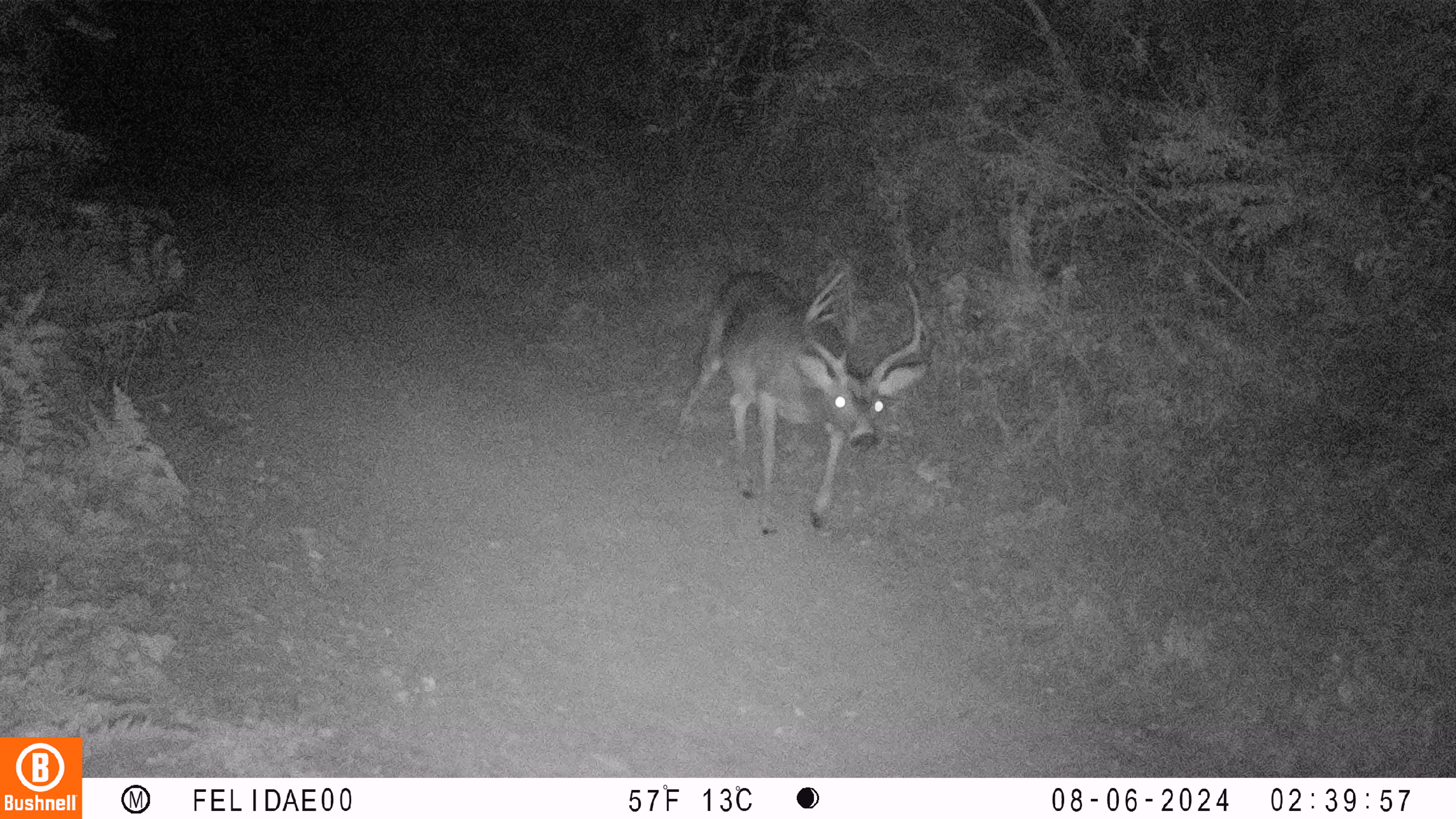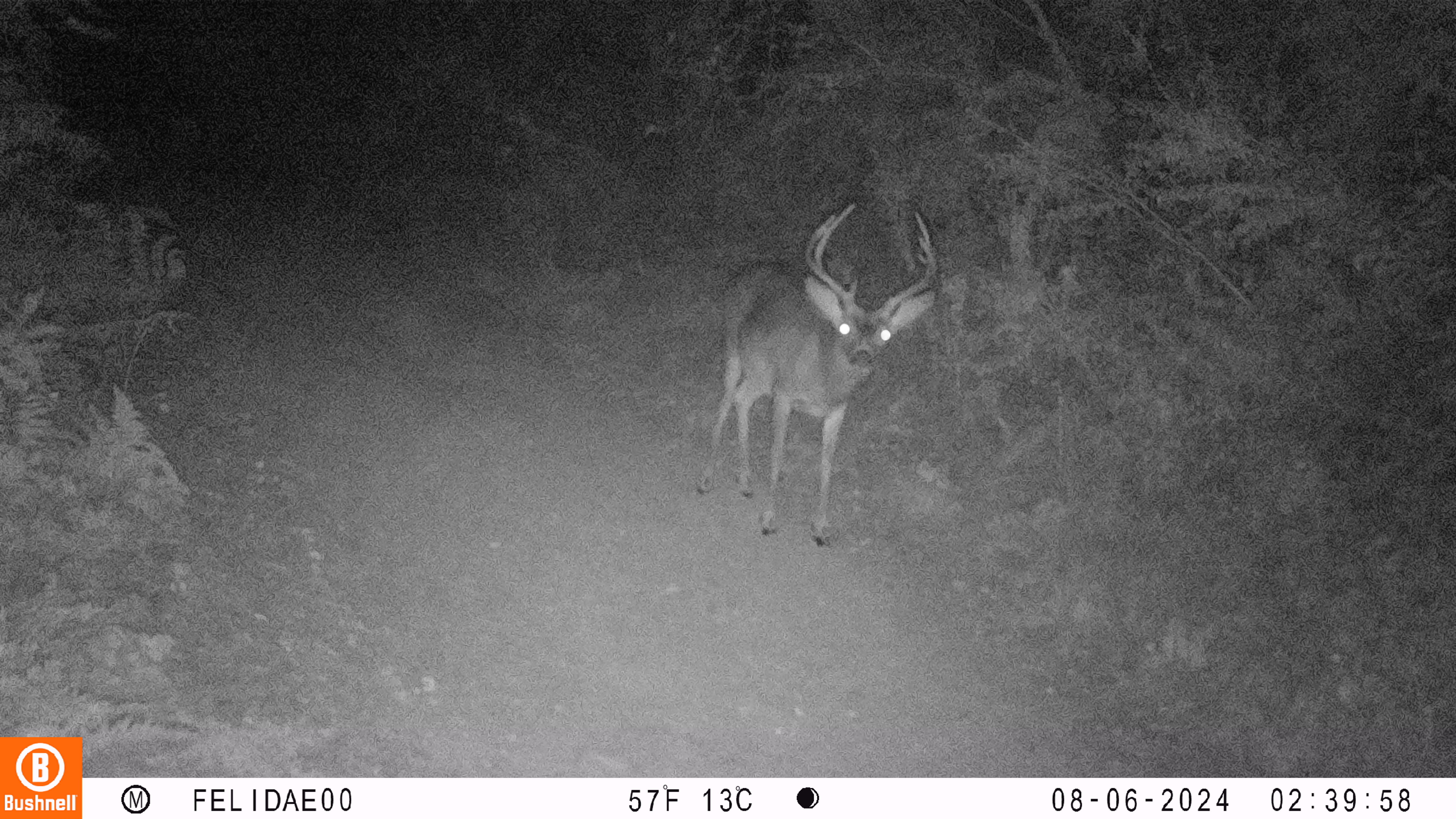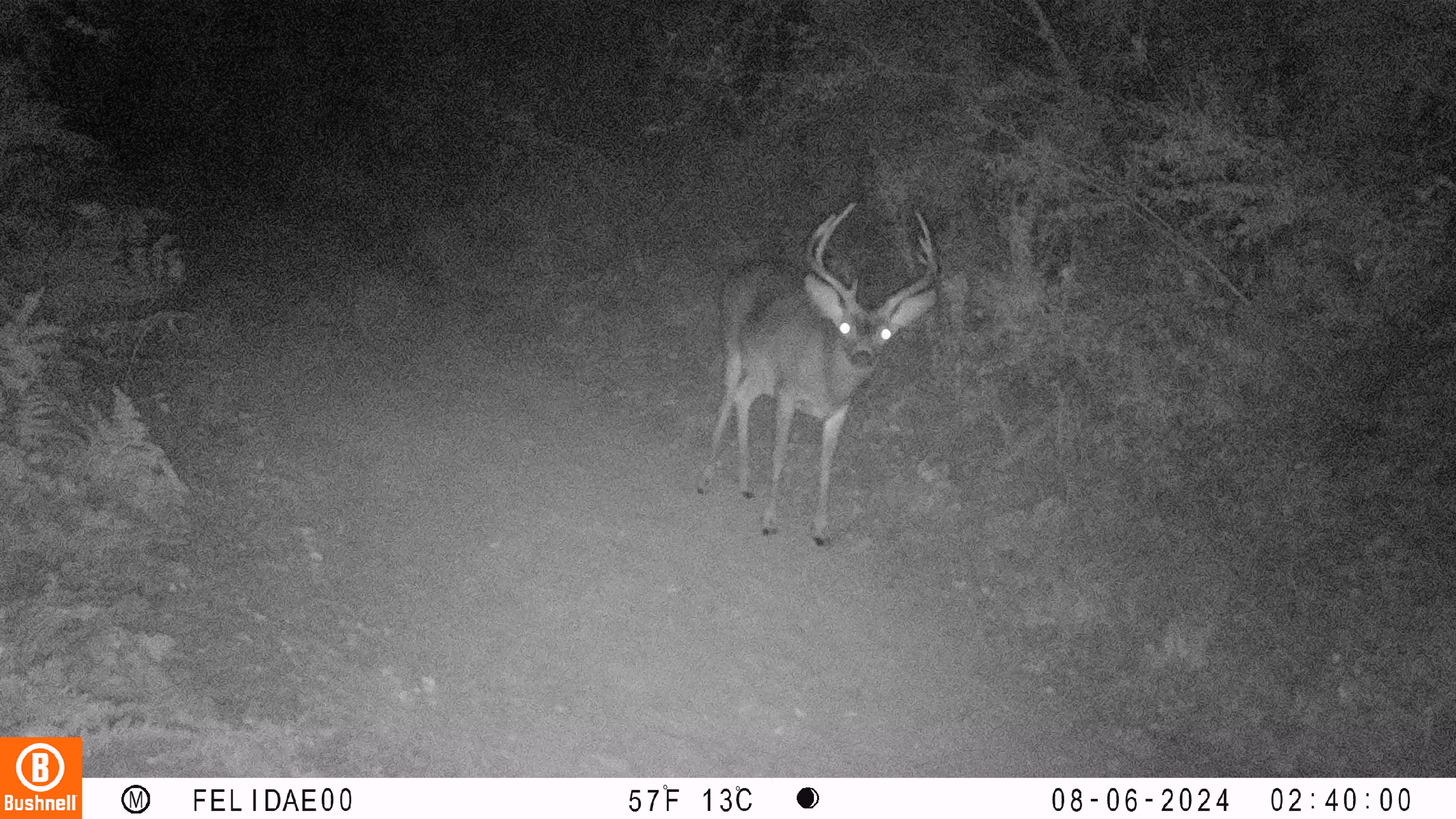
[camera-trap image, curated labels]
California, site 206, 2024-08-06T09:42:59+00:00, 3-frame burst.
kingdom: Animalia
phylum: Chordata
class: Mammalia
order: Artiodactyla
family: Cervidae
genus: Odocoileus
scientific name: Odocoileus hemionus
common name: mule deer